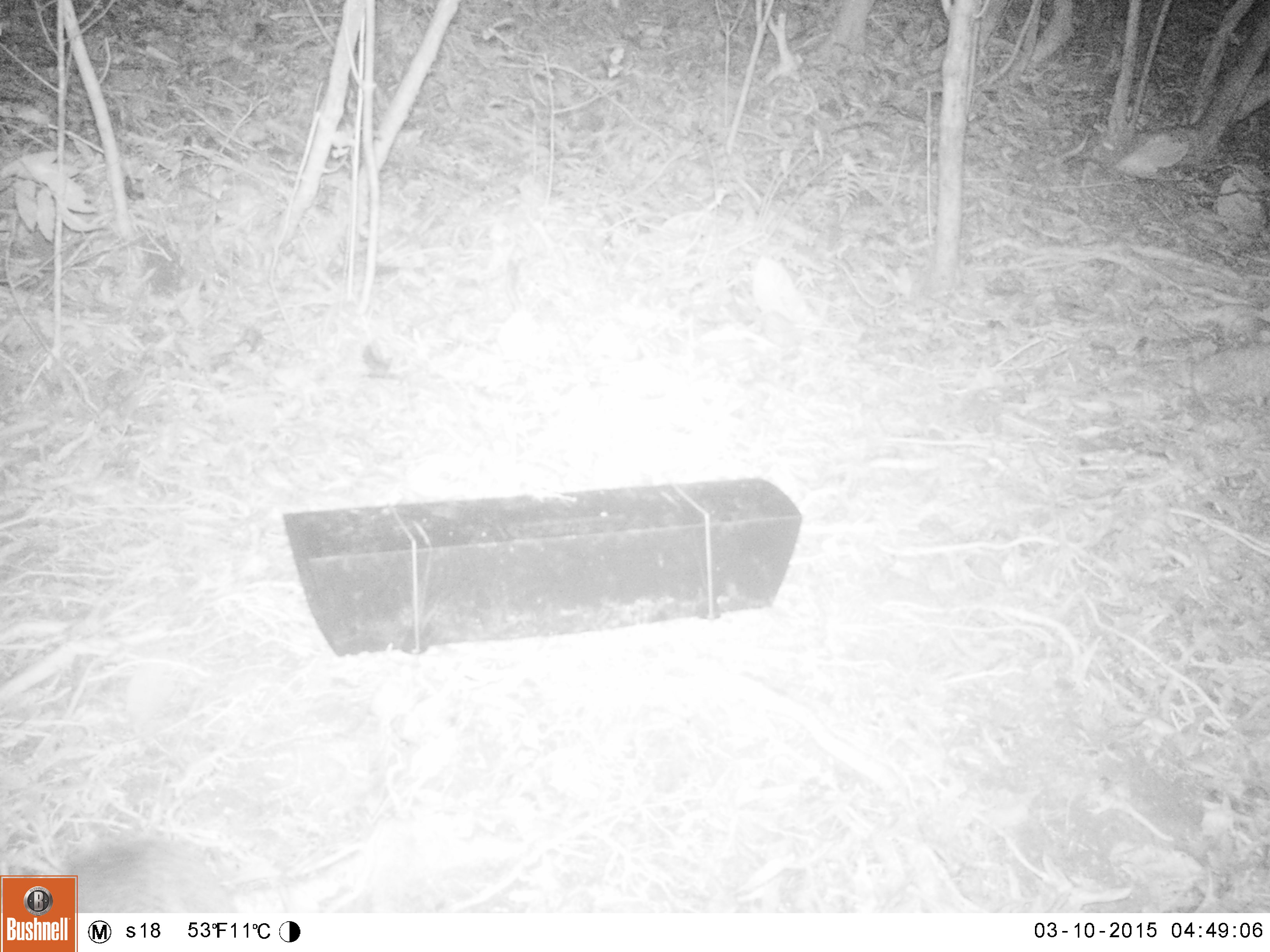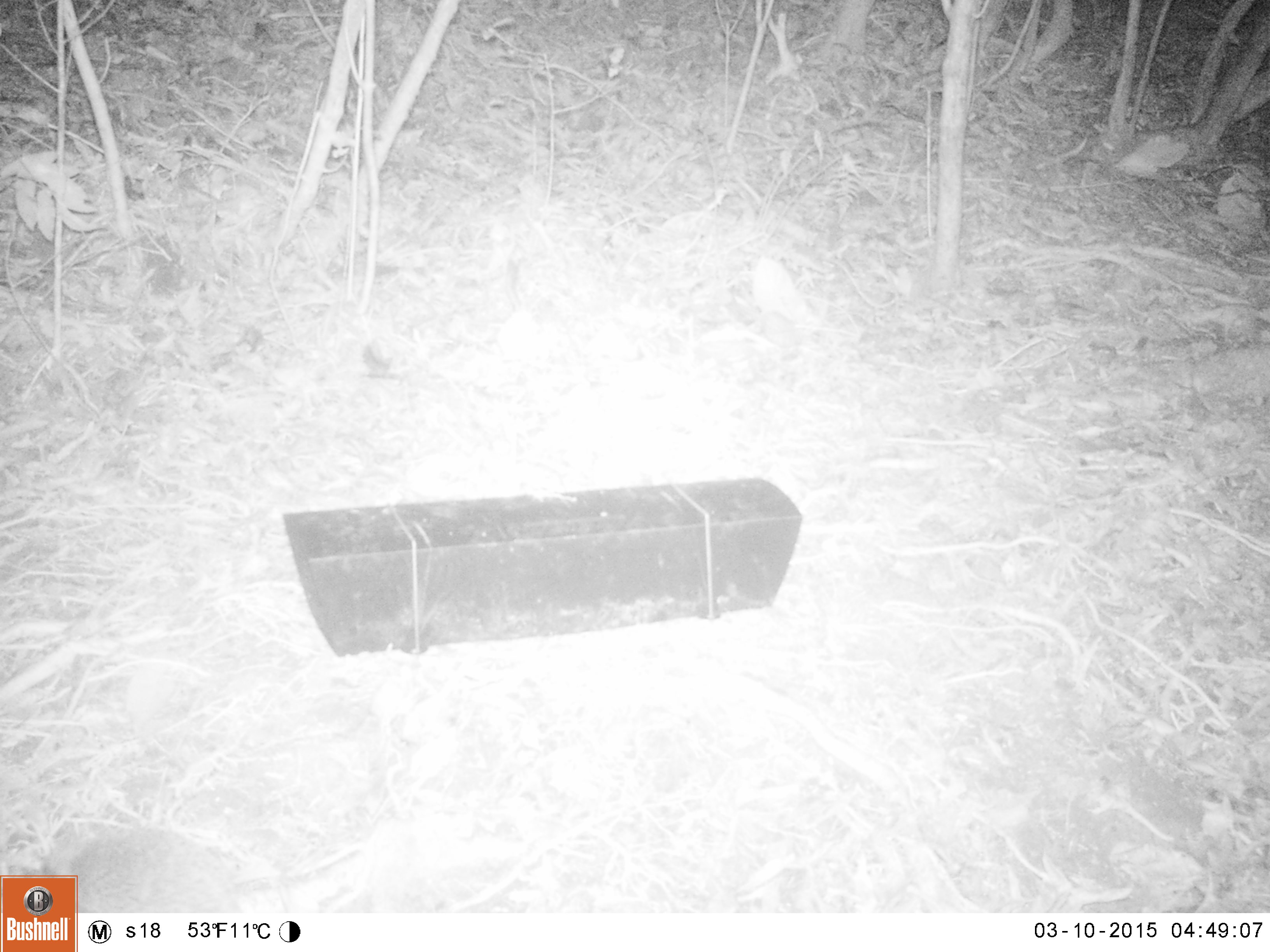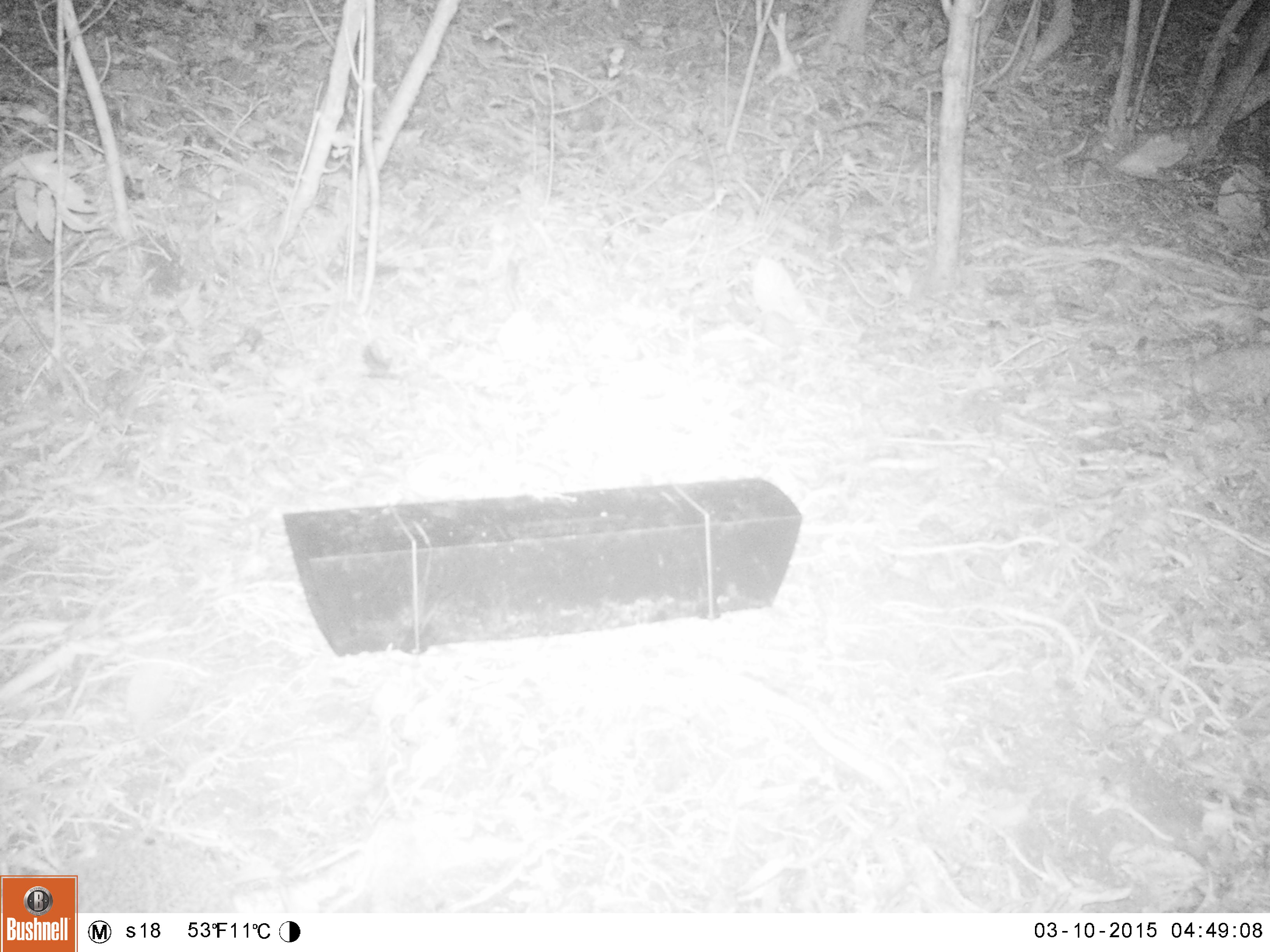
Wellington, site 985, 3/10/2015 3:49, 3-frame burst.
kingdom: Animalia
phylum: Chordata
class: Mammalia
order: Eulipotyphla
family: Erinaceidae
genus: Erinaceus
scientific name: Erinaceus europaeus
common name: hedgehog